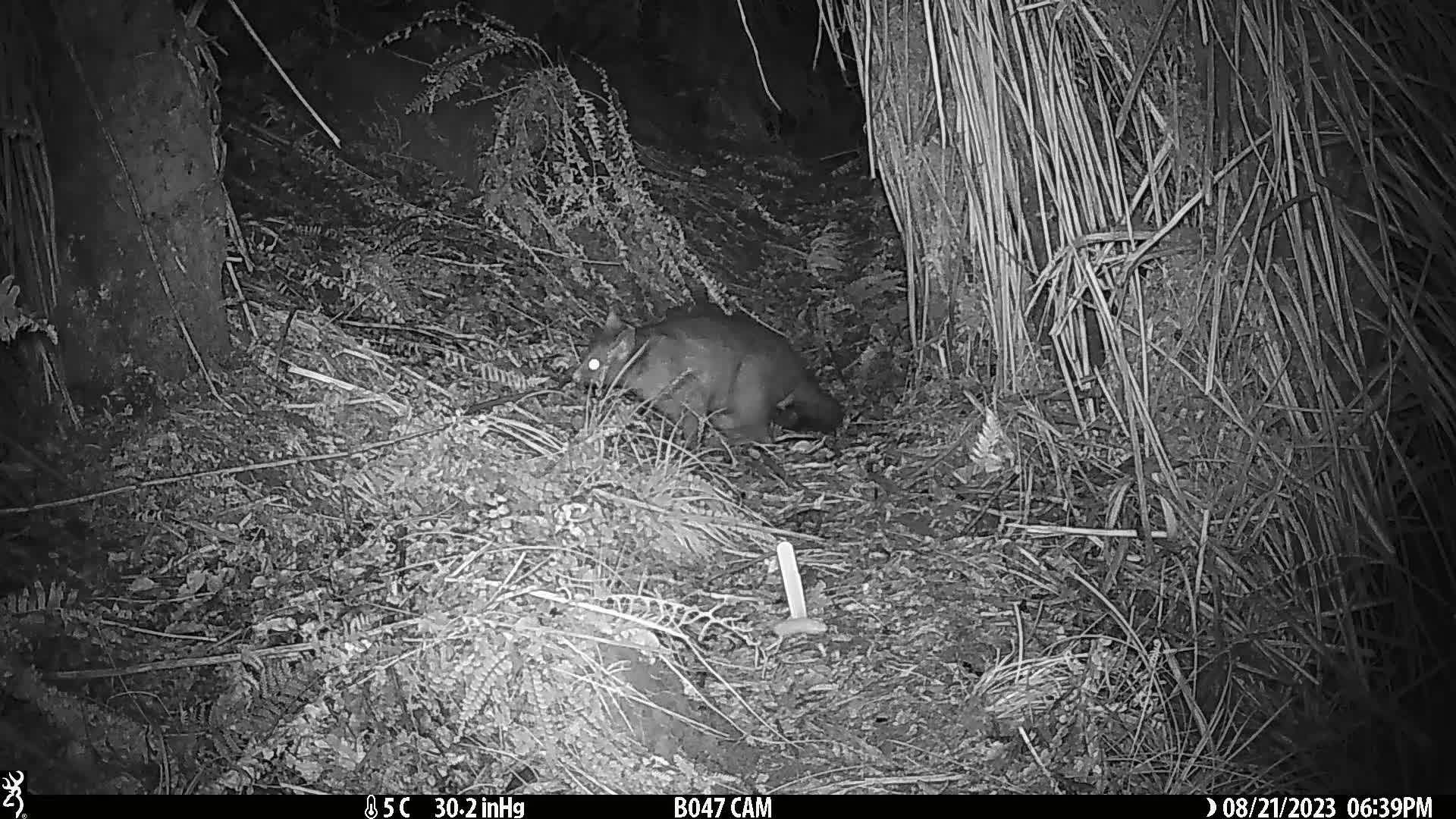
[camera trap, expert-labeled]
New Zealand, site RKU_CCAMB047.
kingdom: Animalia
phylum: Chordata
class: Mammalia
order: Diprotodontia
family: Phalangeridae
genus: Trichosurus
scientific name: Trichosurus vulpecula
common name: common brushtail possum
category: possum